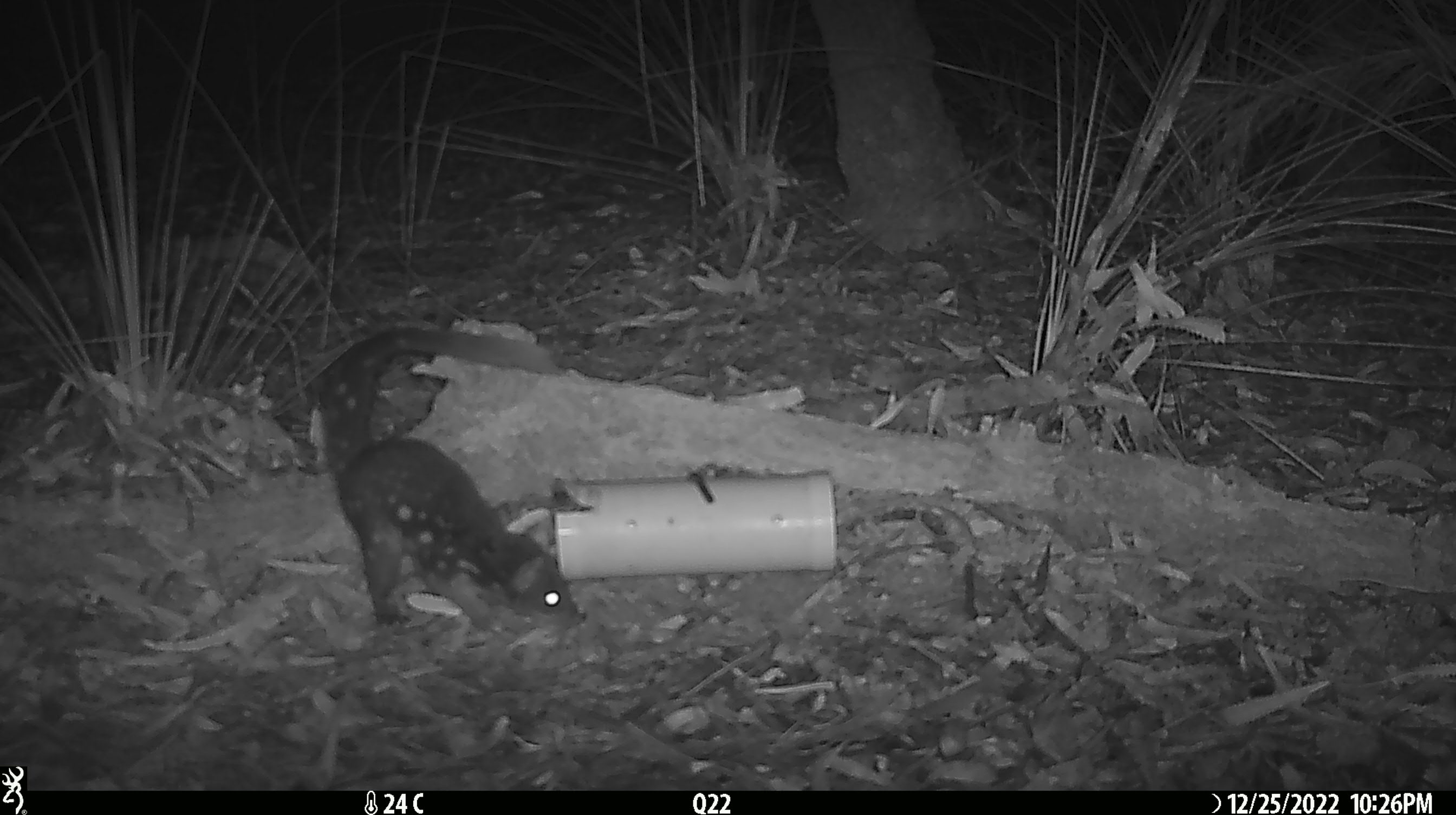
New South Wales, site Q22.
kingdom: Animalia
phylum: Chordata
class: Mammalia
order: Dasyuromorphia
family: Dasyuridae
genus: Dasyurus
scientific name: Dasyurus maculatus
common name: spotted-tailed quoll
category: quoll